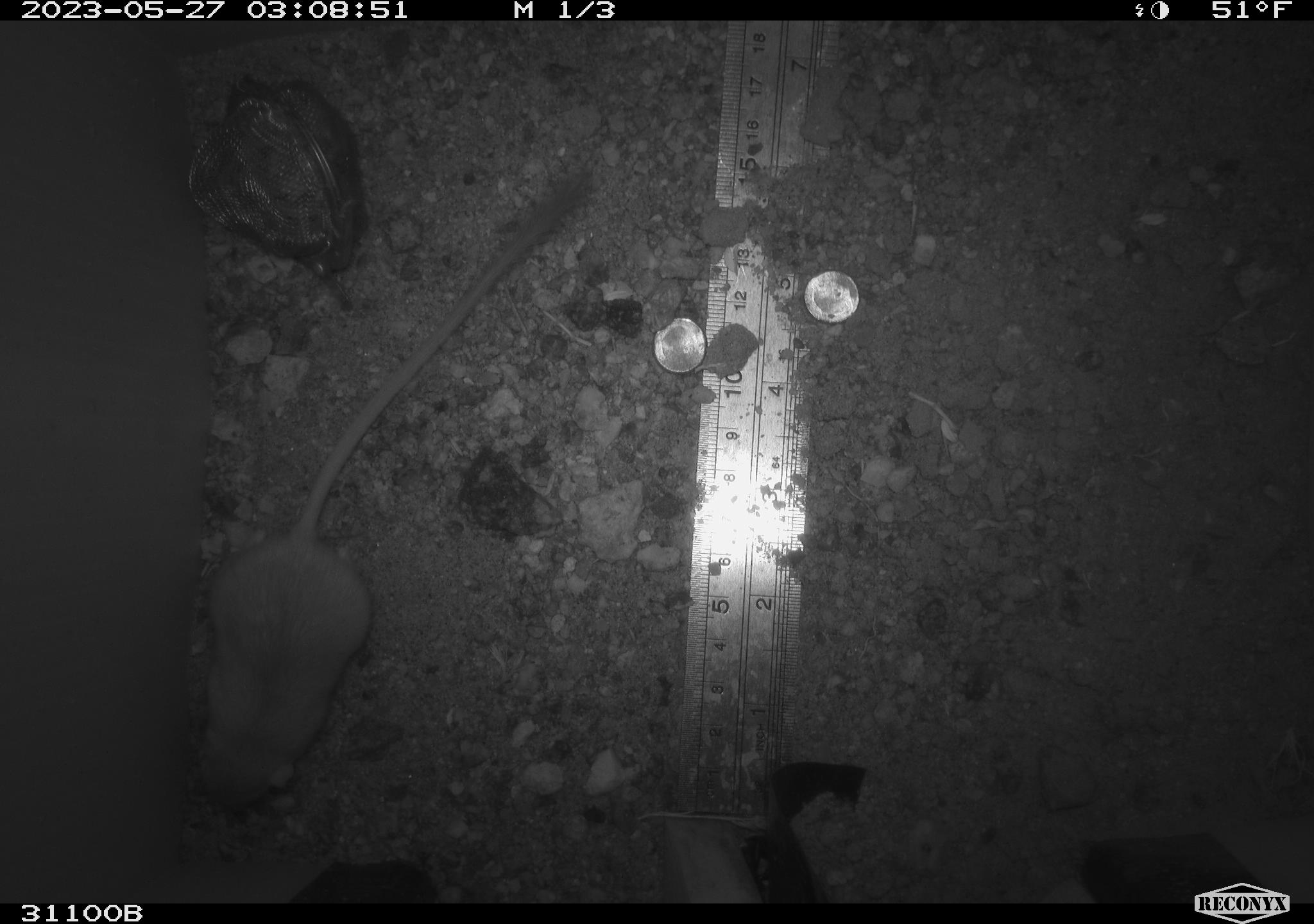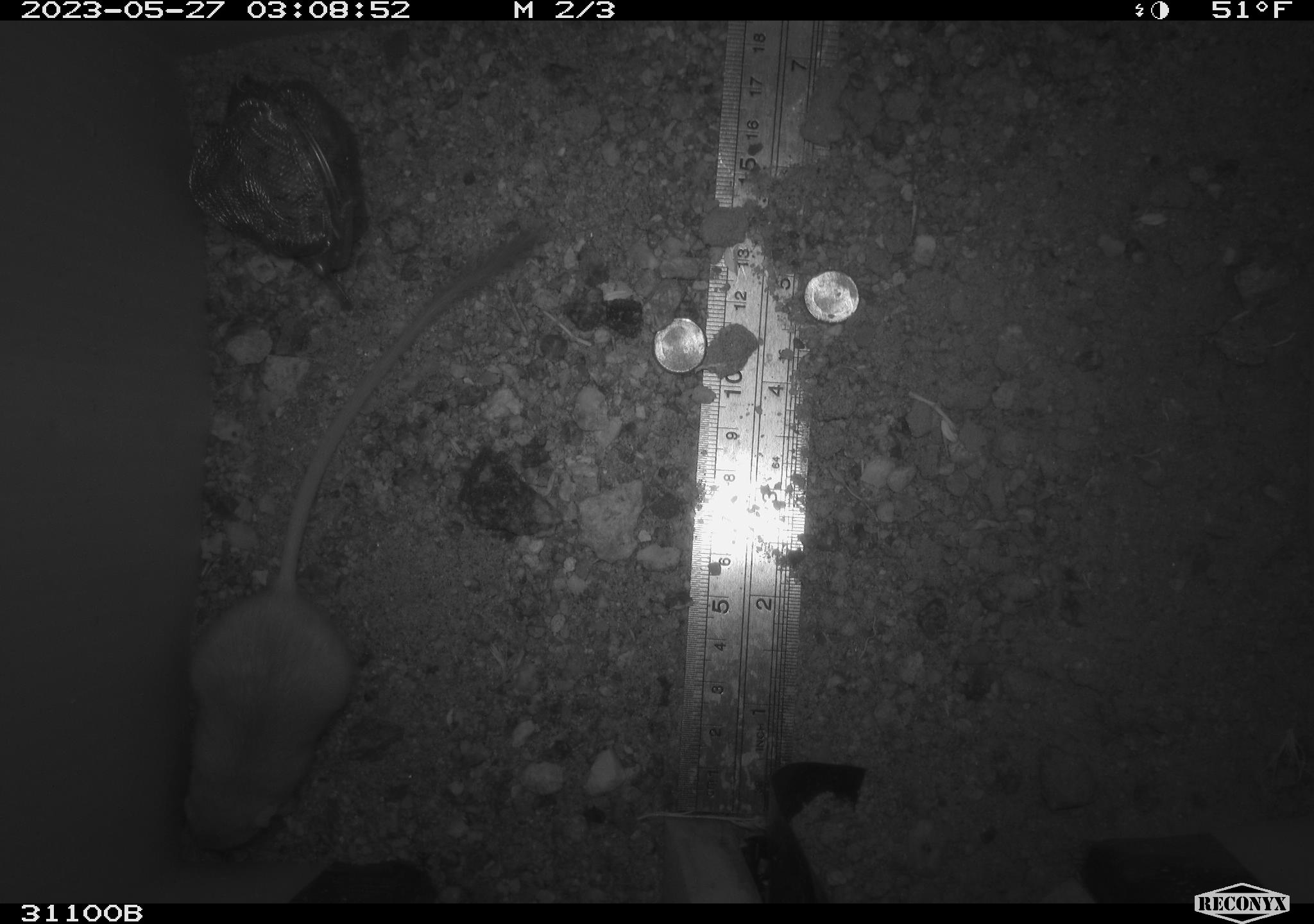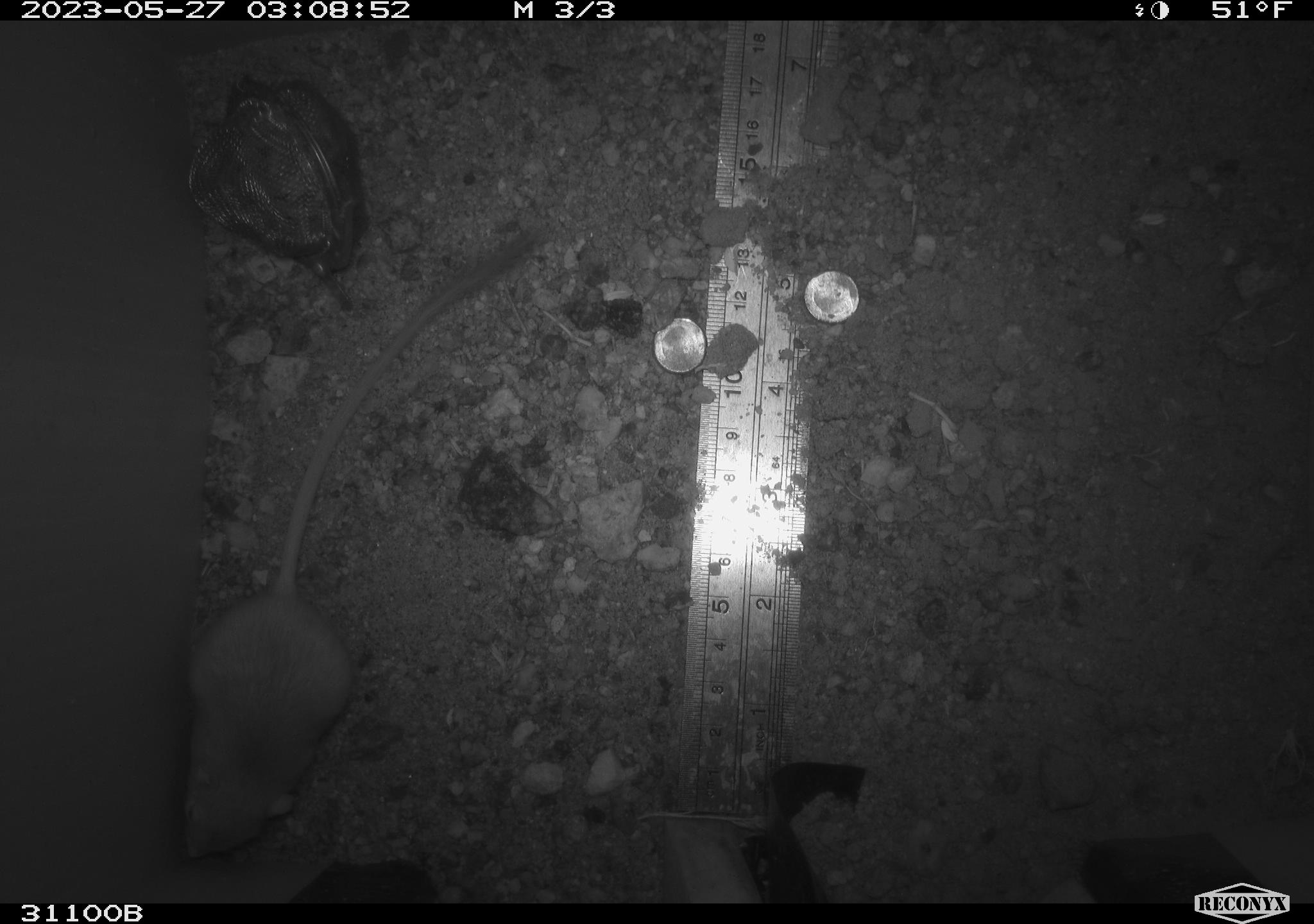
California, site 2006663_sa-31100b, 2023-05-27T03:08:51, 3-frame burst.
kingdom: Animalia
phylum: Chordata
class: Mammalia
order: Rodentia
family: Heteromyidae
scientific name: Heteromyidae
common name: kangaroo rats and pocket mice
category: heteromyidae family